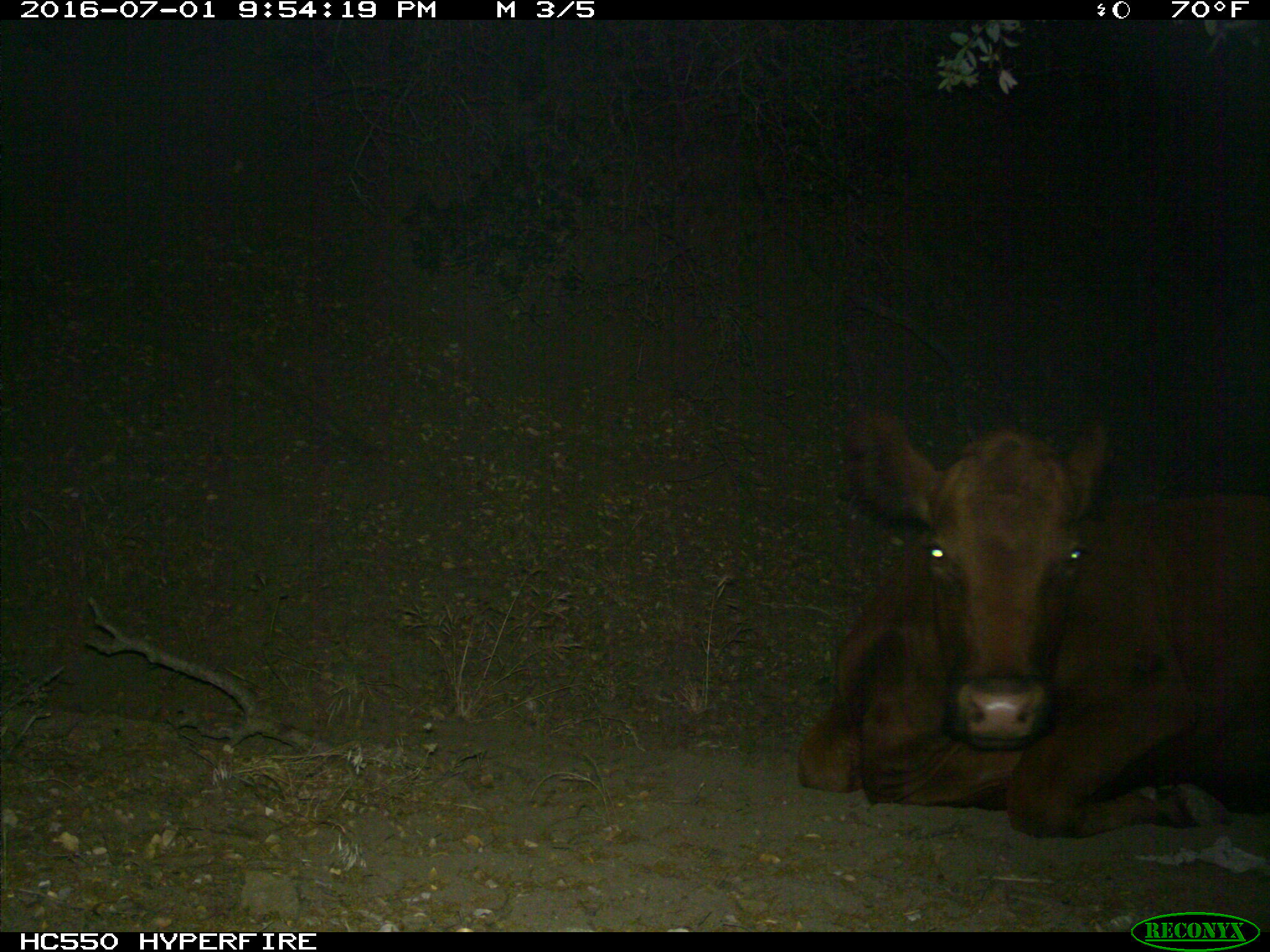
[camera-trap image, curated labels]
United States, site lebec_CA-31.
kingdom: Animalia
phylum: Chordata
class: Mammalia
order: Artiodactyla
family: Bovidae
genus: Bos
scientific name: Bos taurus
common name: domestic cow